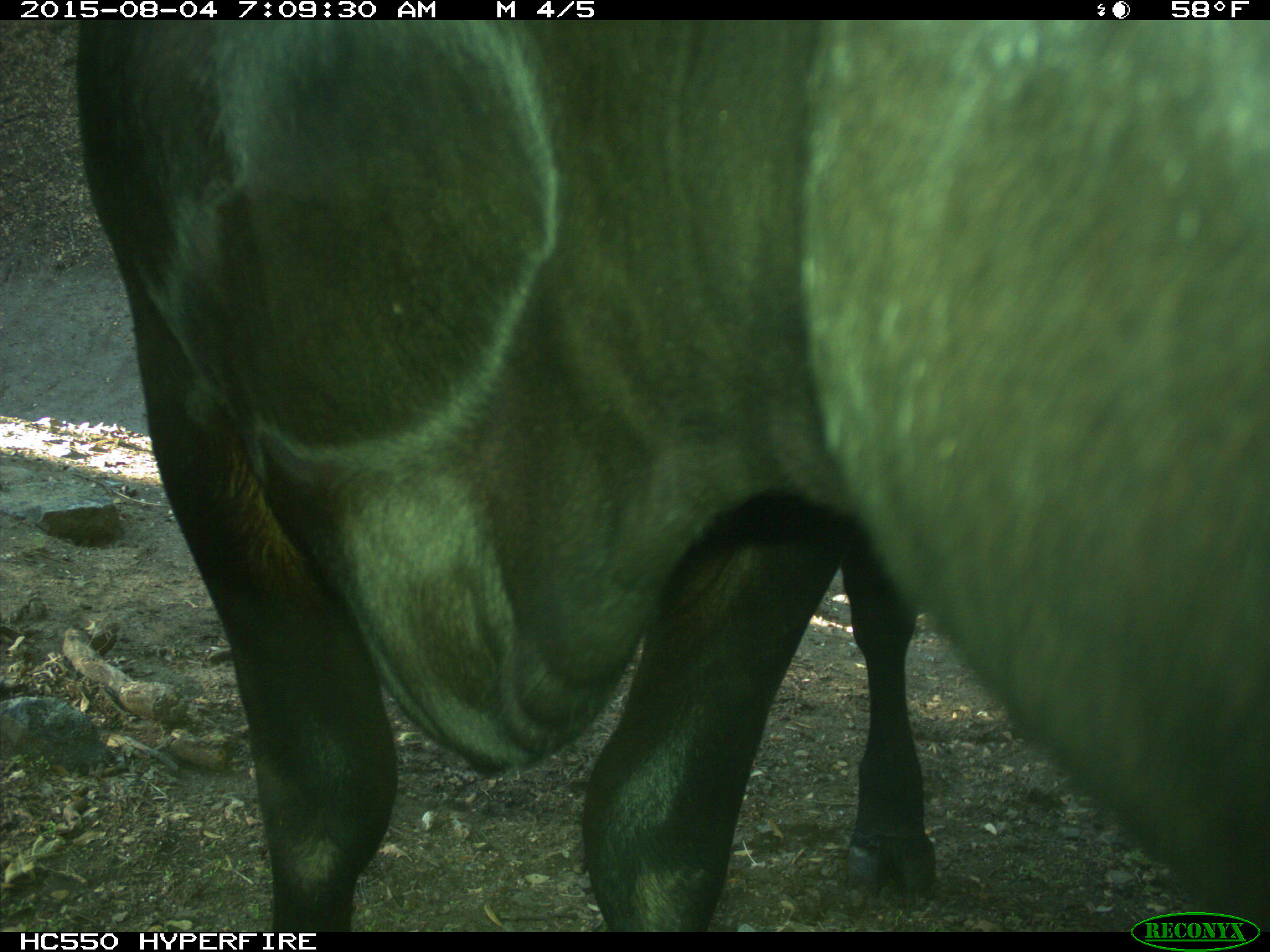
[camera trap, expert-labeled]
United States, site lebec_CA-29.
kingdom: Animalia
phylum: Chordata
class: Mammalia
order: Artiodactyla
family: Bovidae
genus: Bos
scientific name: Bos taurus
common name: domestic cow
Bos taurus (domestic cow).